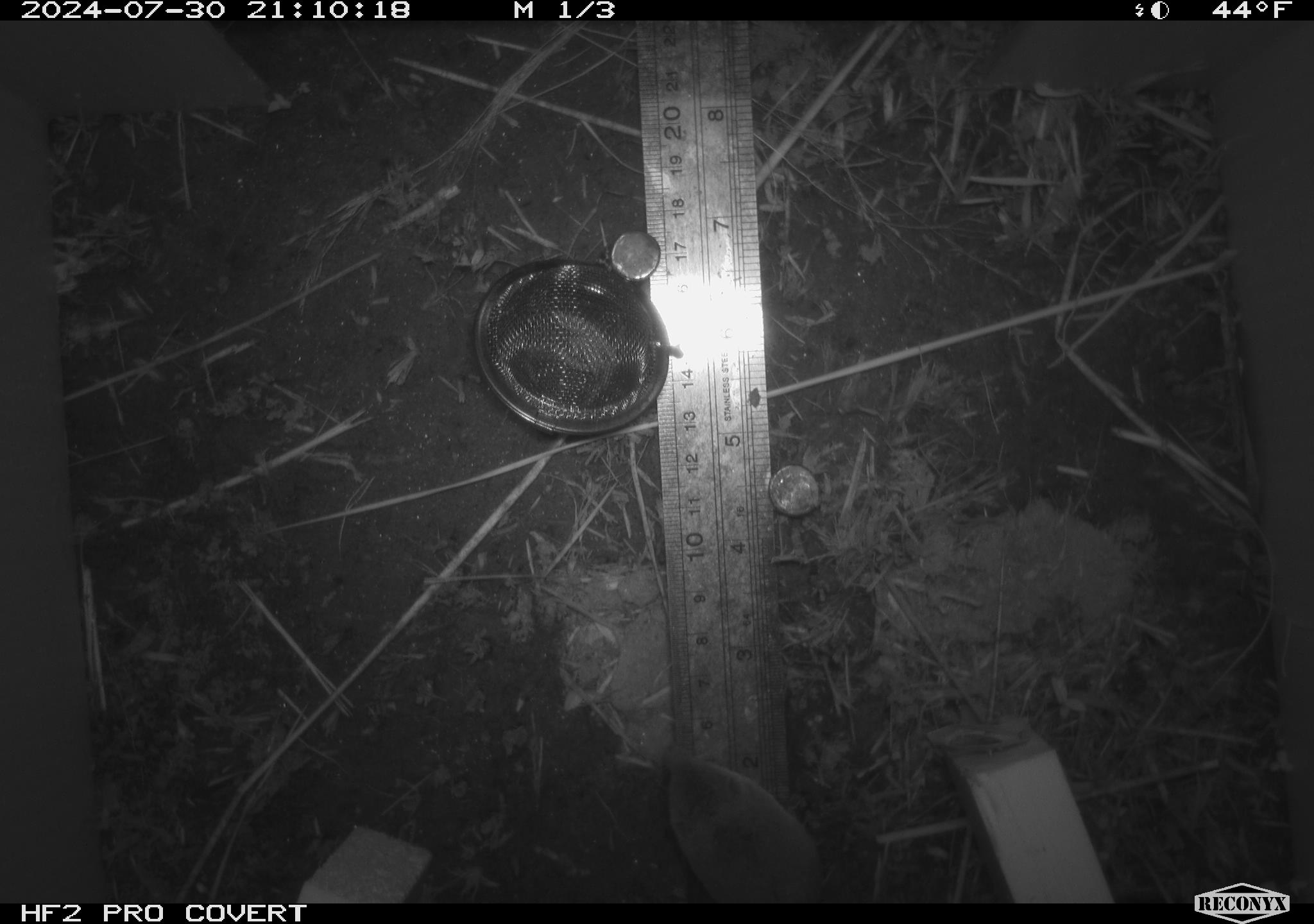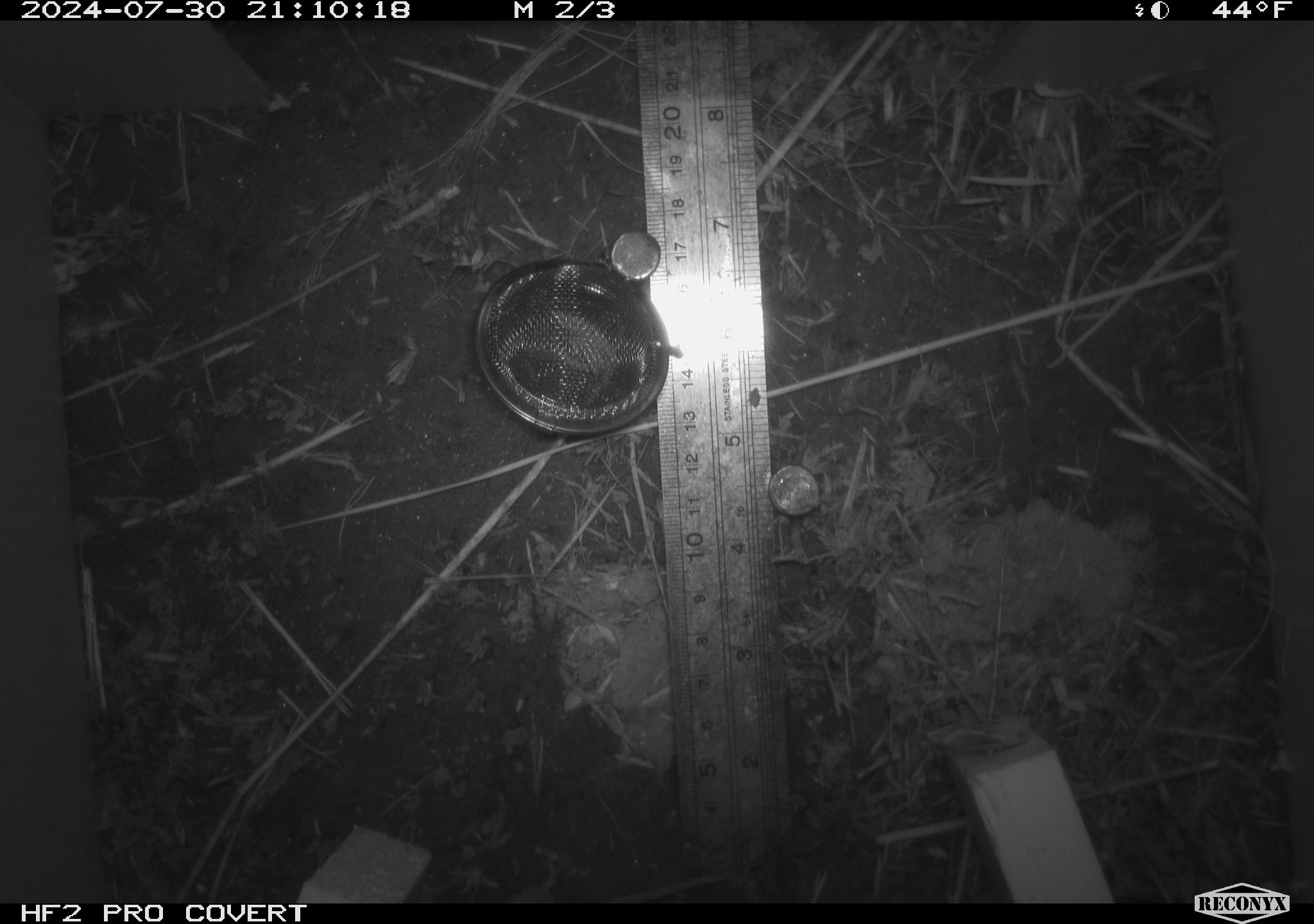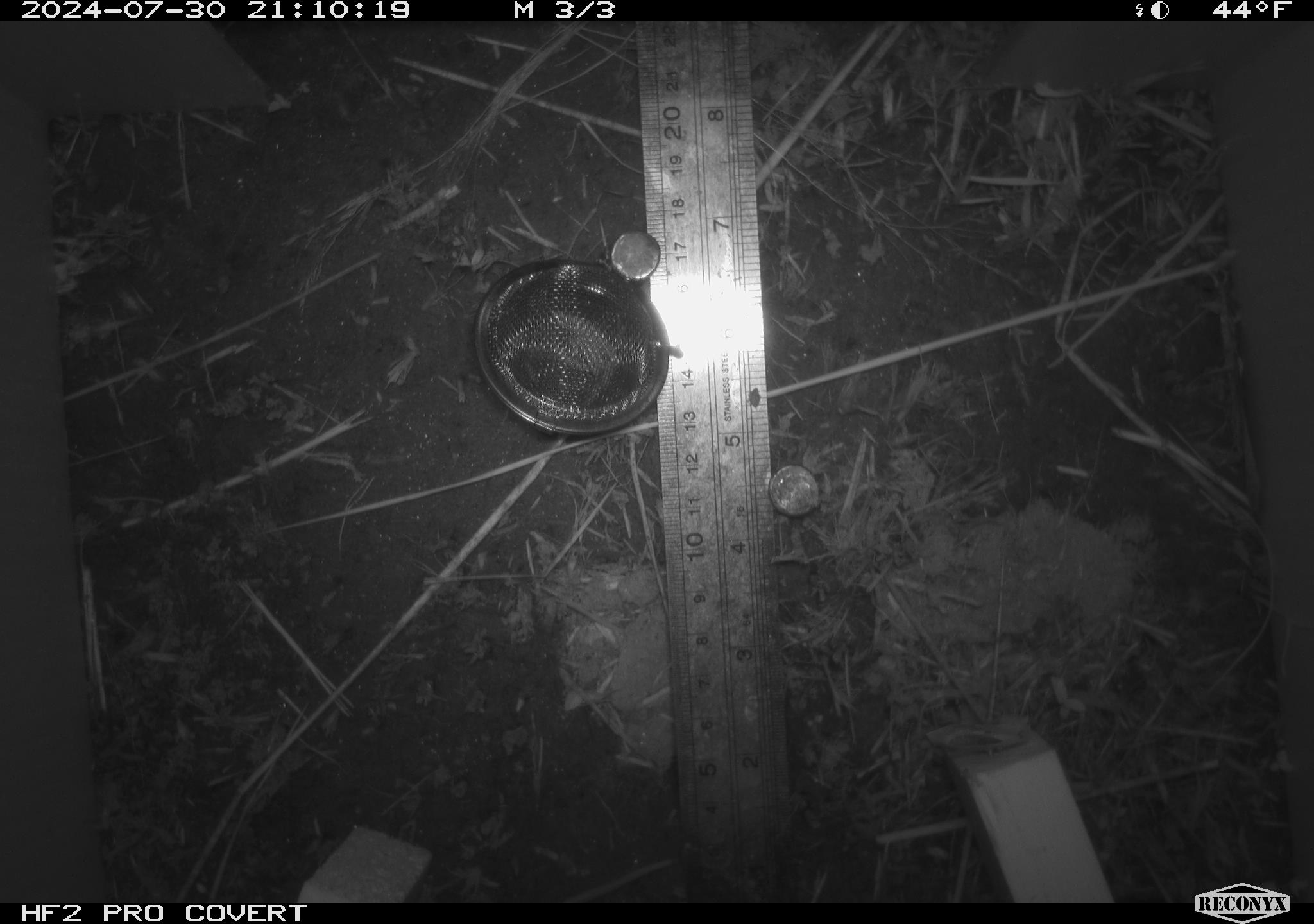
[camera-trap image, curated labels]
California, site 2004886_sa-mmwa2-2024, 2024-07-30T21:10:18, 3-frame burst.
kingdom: Animalia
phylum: Chordata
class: Mammalia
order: Eulipotyphla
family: Soricidae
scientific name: Soricidae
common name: shrews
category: soricidae family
Soricidae family (shrews) (Soricidae).